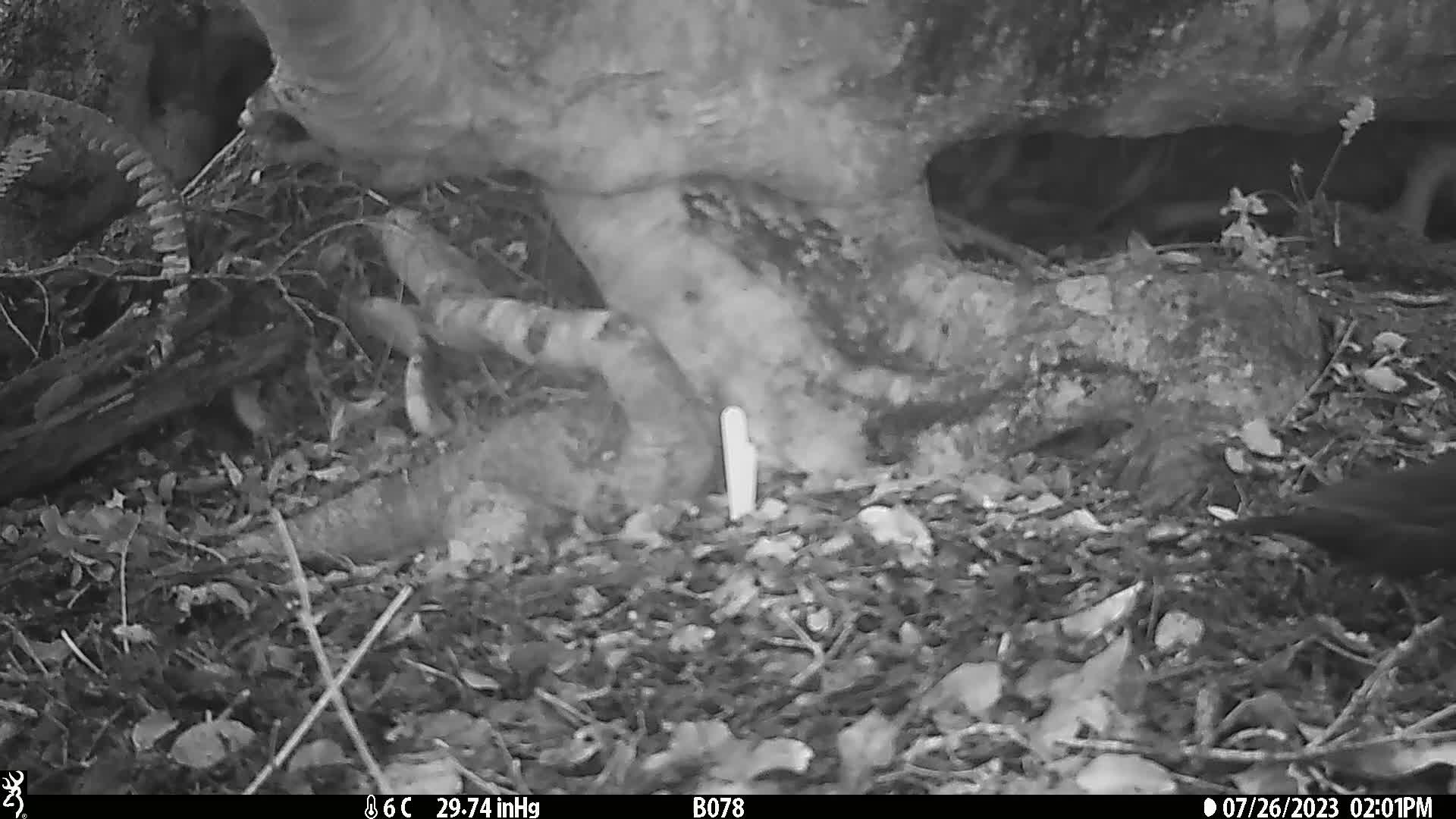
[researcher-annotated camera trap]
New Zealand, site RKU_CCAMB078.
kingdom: Animalia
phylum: Chordata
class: Aves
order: Passeriformes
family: Turdidae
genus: Turdus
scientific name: Turdus merula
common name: eurasian blackbird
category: blackbird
Blackbird (eurasian blackbird) (Turdus merula).